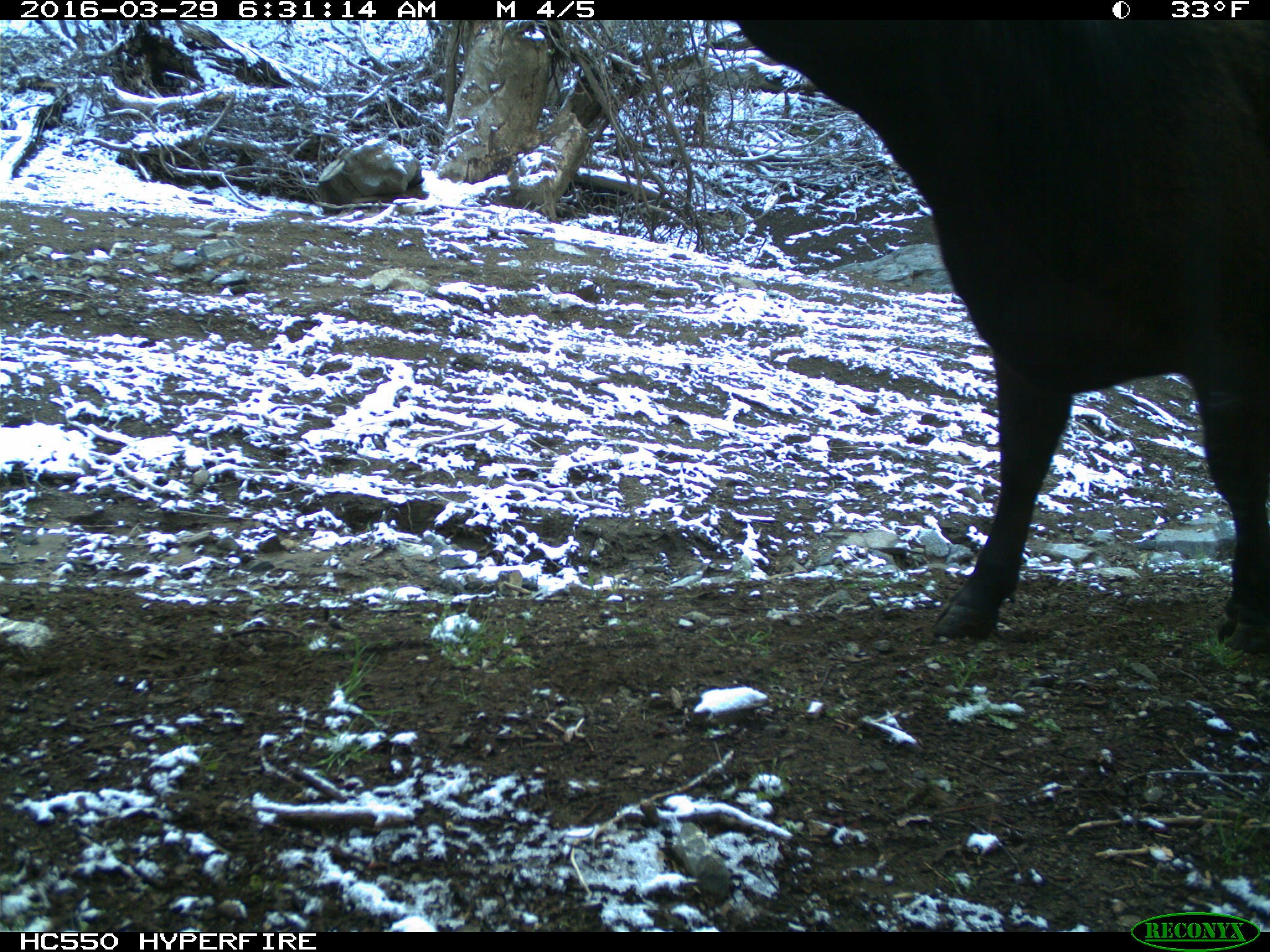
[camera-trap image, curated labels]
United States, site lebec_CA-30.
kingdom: Animalia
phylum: Chordata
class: Mammalia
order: Artiodactyla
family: Bovidae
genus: Bos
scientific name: Bos taurus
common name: domestic cow